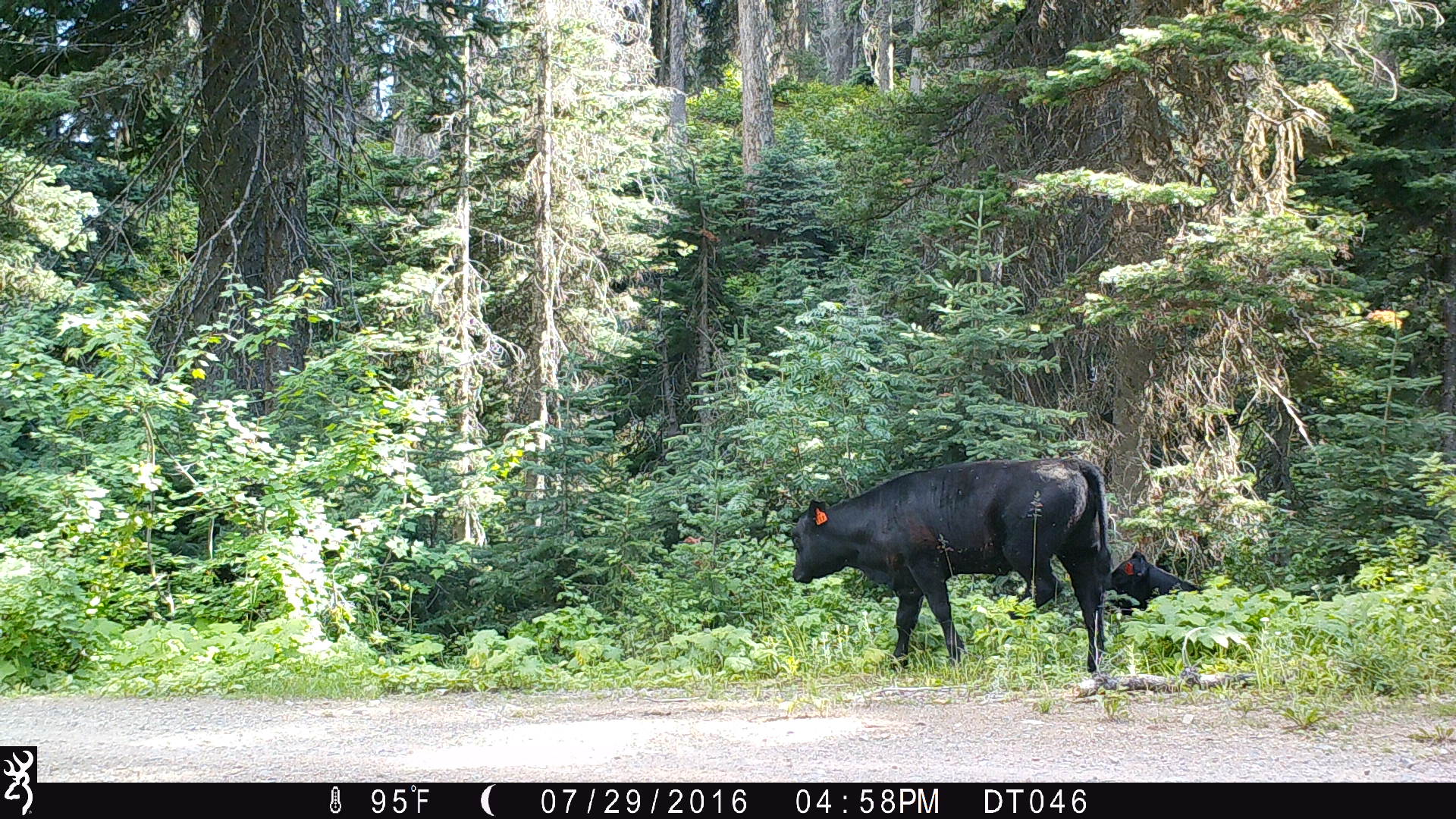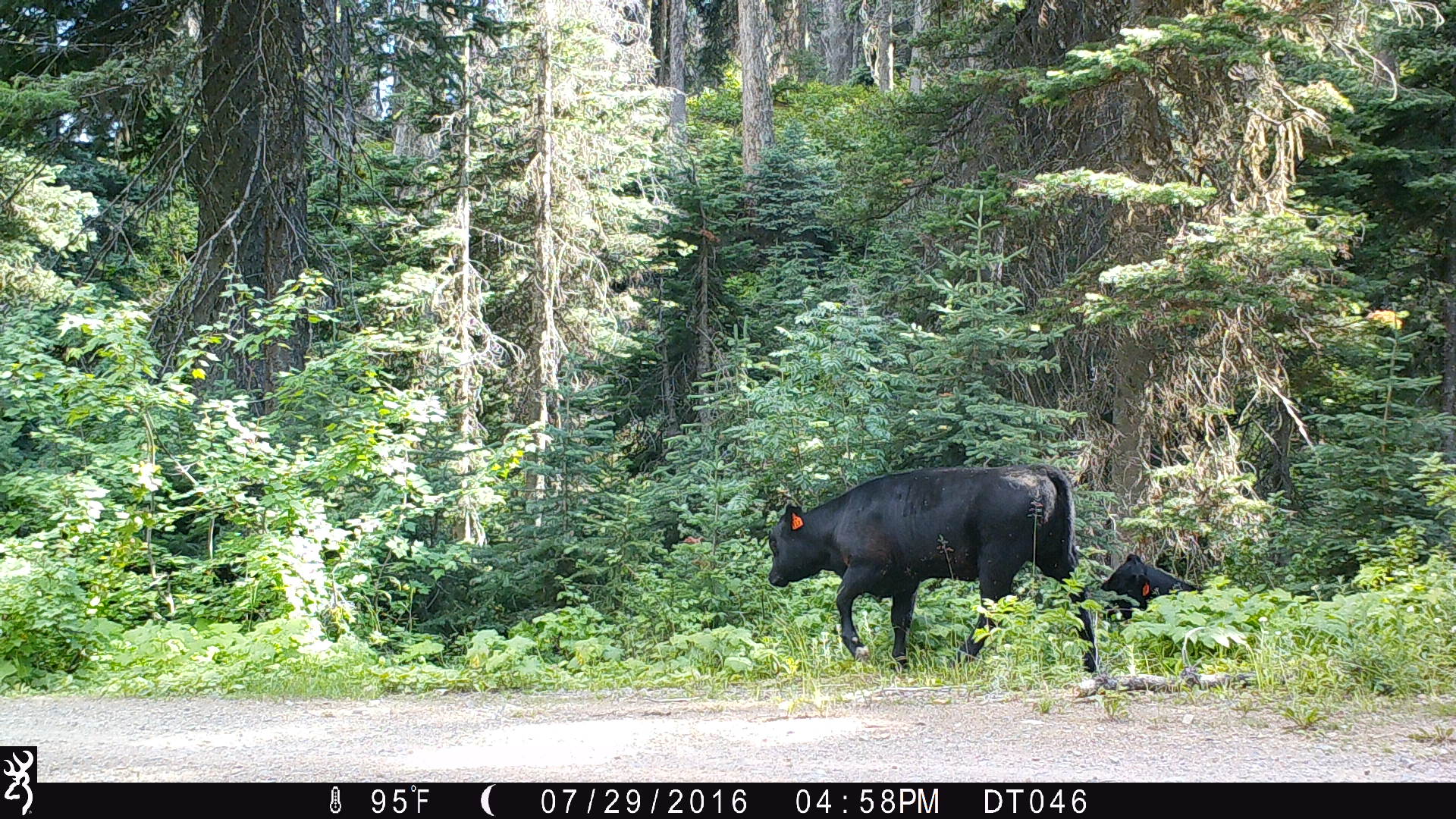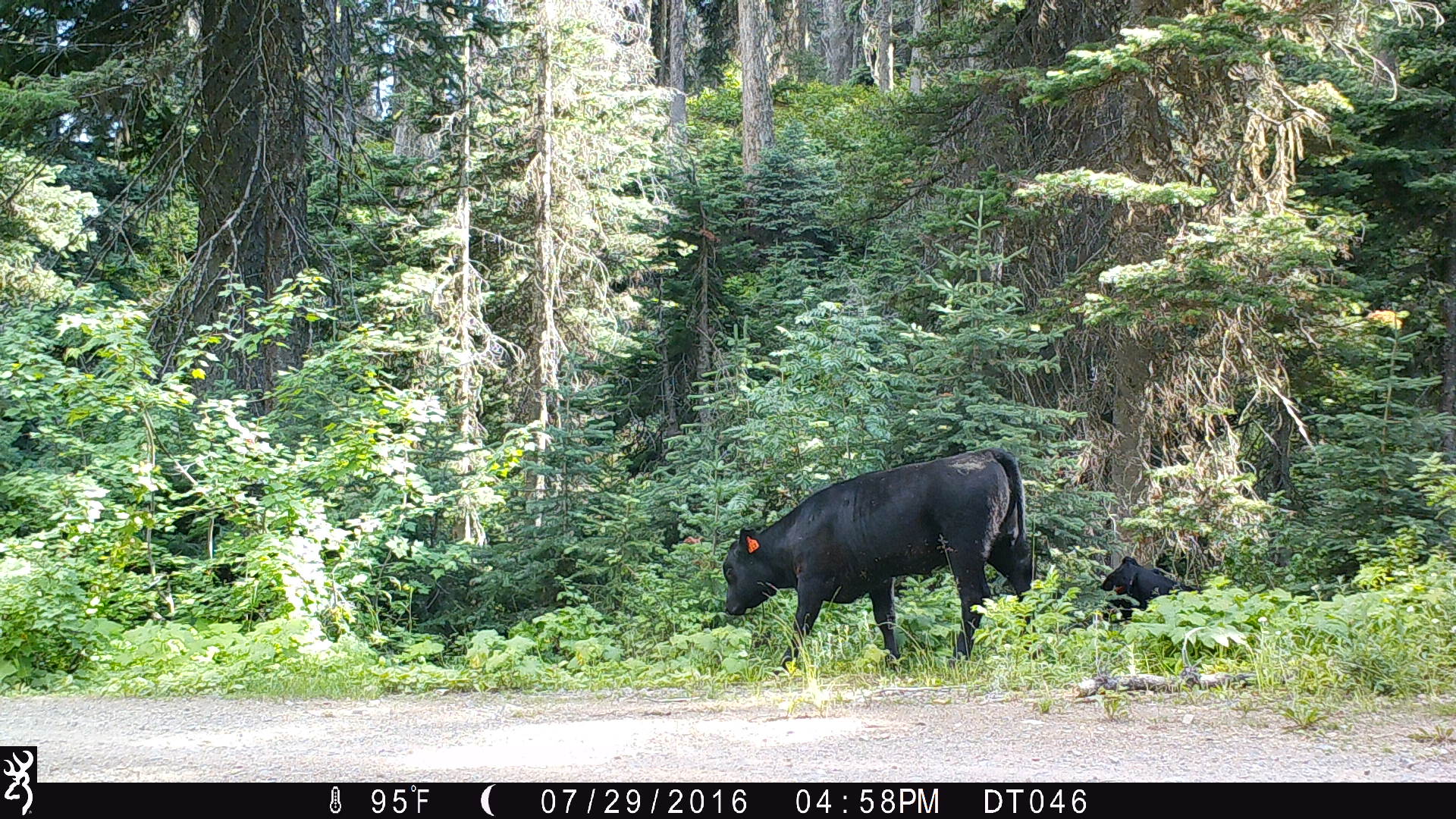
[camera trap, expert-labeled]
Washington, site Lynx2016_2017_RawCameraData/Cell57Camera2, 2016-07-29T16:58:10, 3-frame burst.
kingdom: Animalia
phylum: Chordata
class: Mammalia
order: Artiodactyla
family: Bovidae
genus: Bos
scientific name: Bos taurus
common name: domestic cattle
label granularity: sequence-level